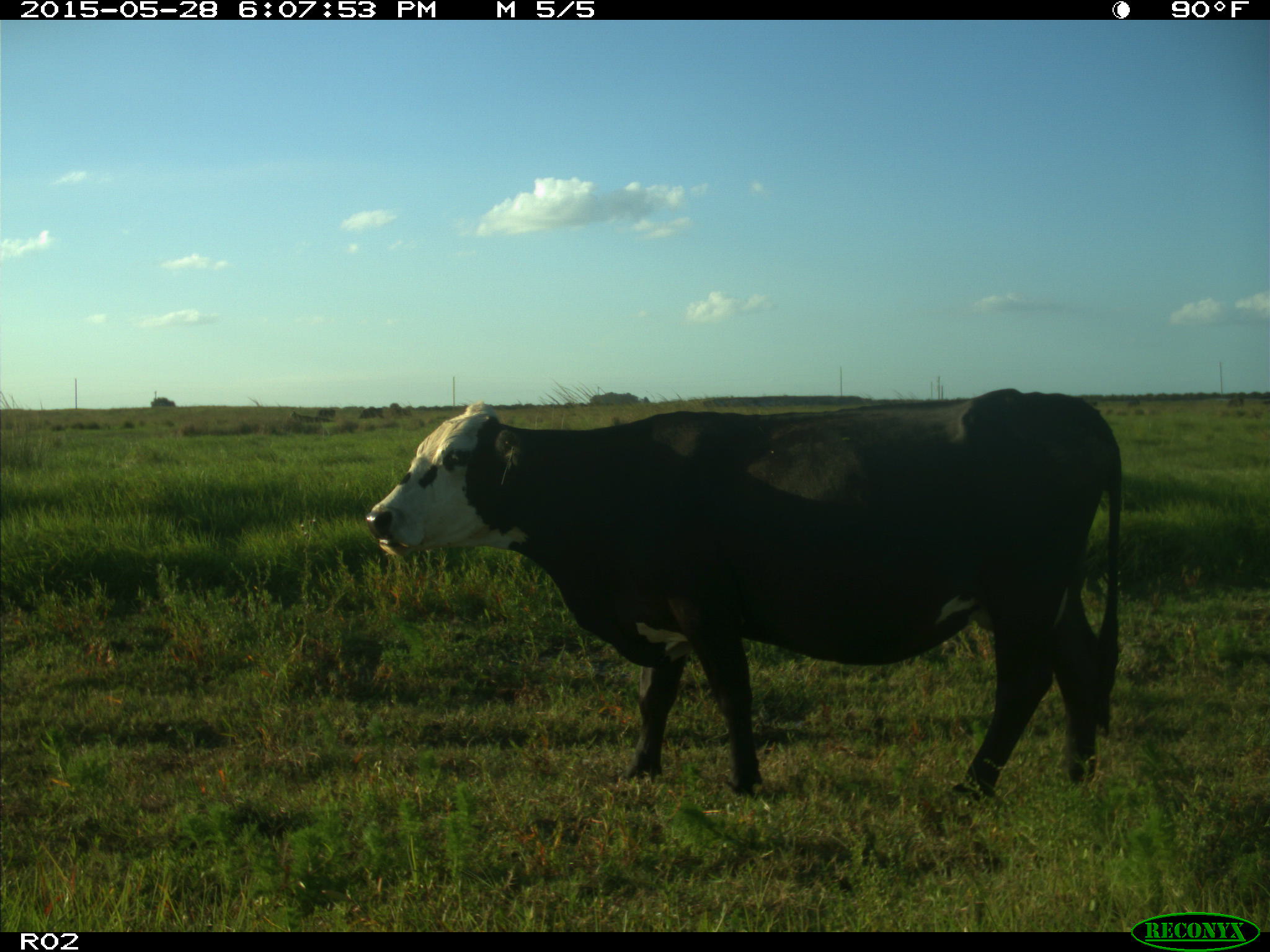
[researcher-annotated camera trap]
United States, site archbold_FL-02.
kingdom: Animalia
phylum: Chordata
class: Mammalia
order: Artiodactyla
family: Bovidae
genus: Bos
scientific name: Bos taurus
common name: domestic cow